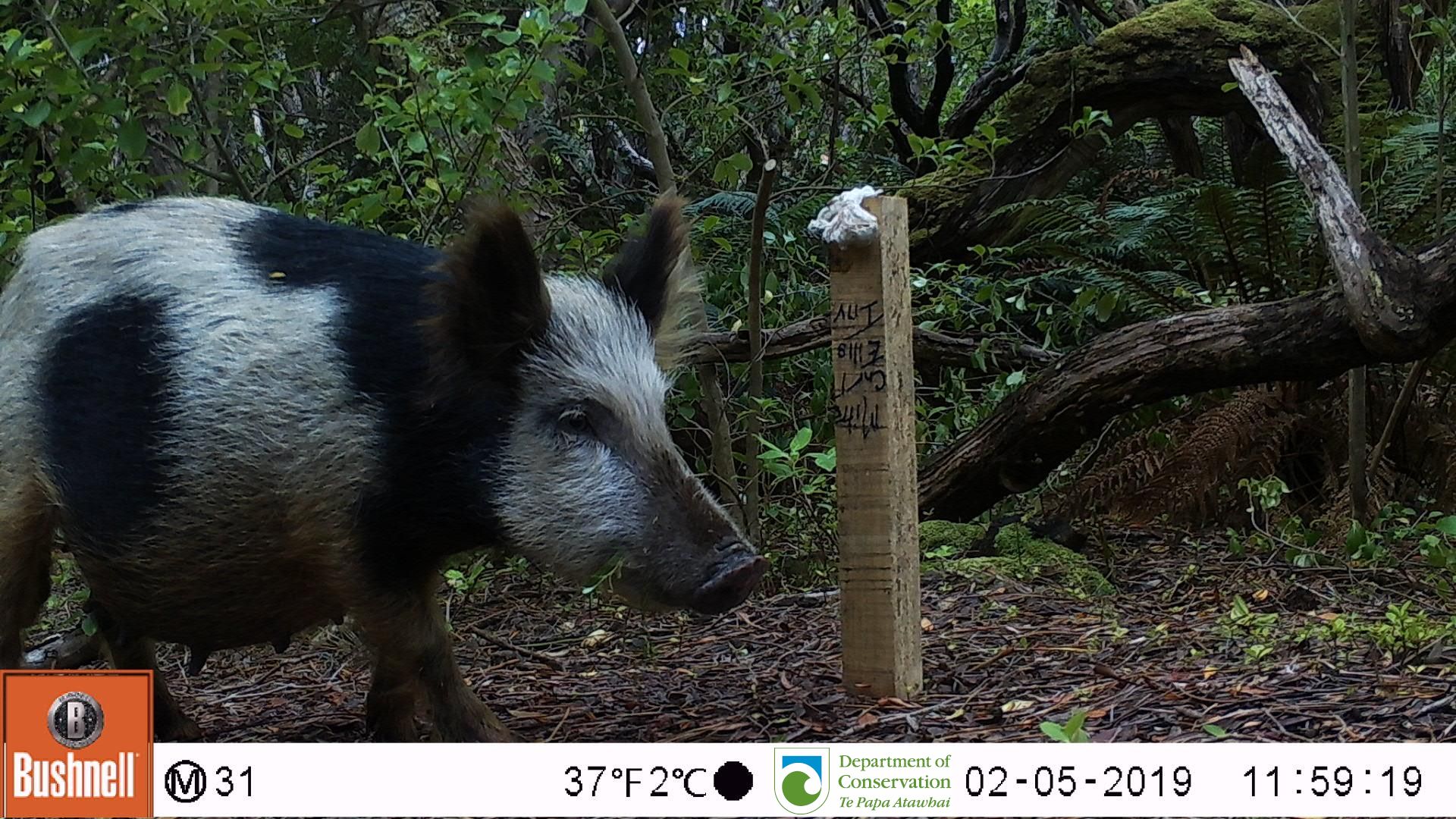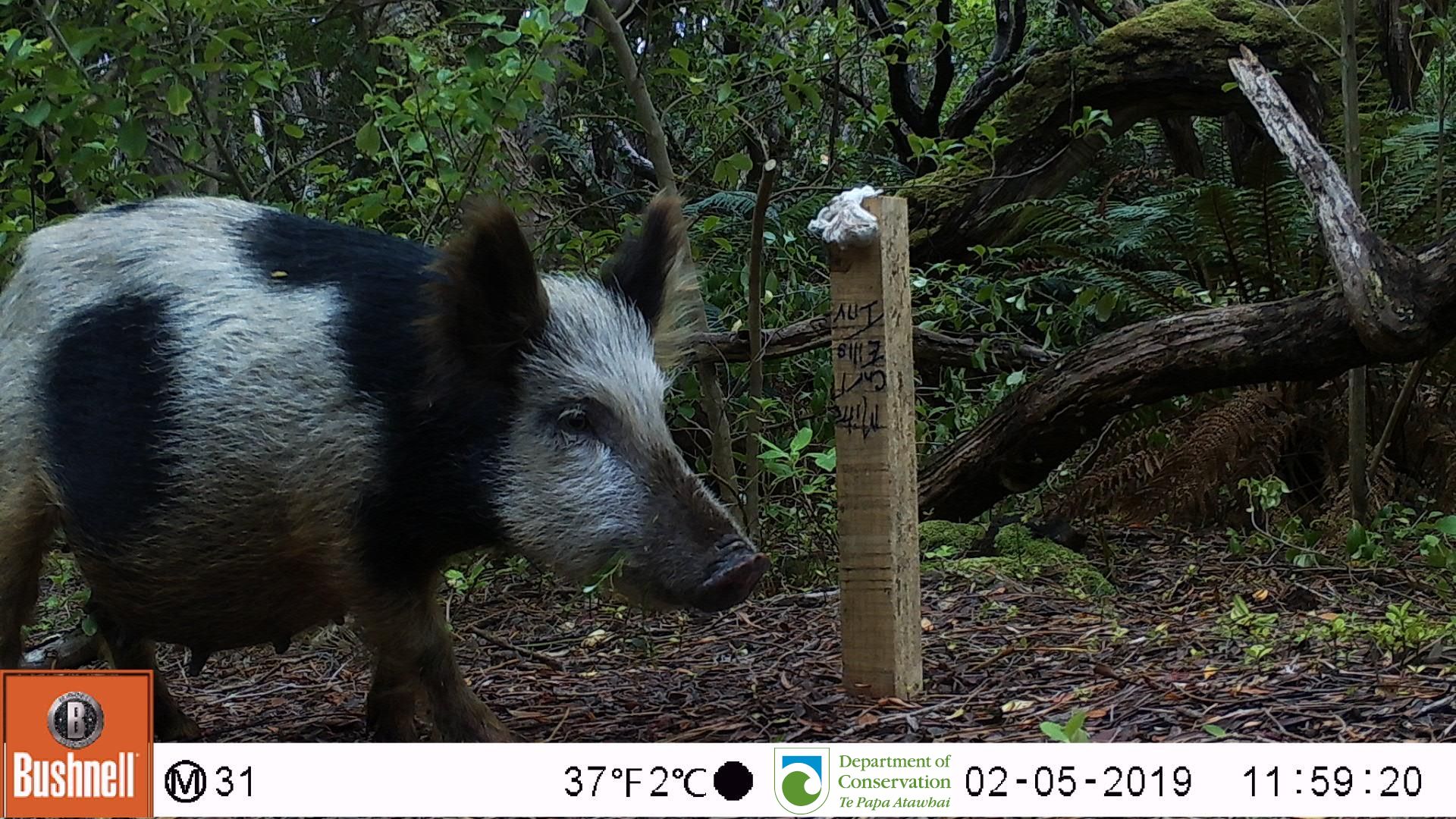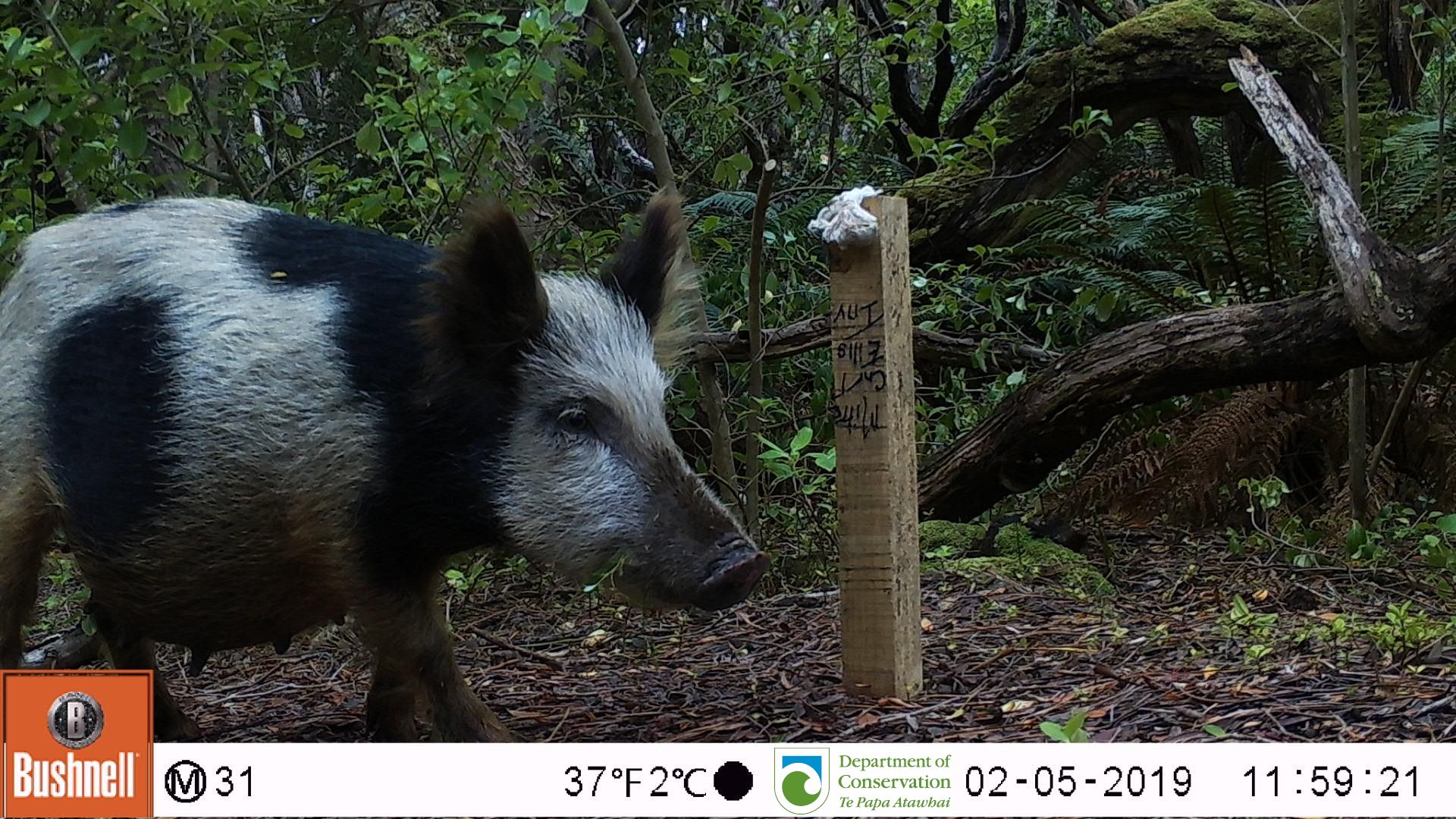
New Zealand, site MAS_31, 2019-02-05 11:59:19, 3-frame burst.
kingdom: Animalia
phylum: Chordata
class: Mammalia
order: Artiodactyla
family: Suidae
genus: Sus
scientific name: Sus scrofa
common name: pig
Pig (Sus scrofa).